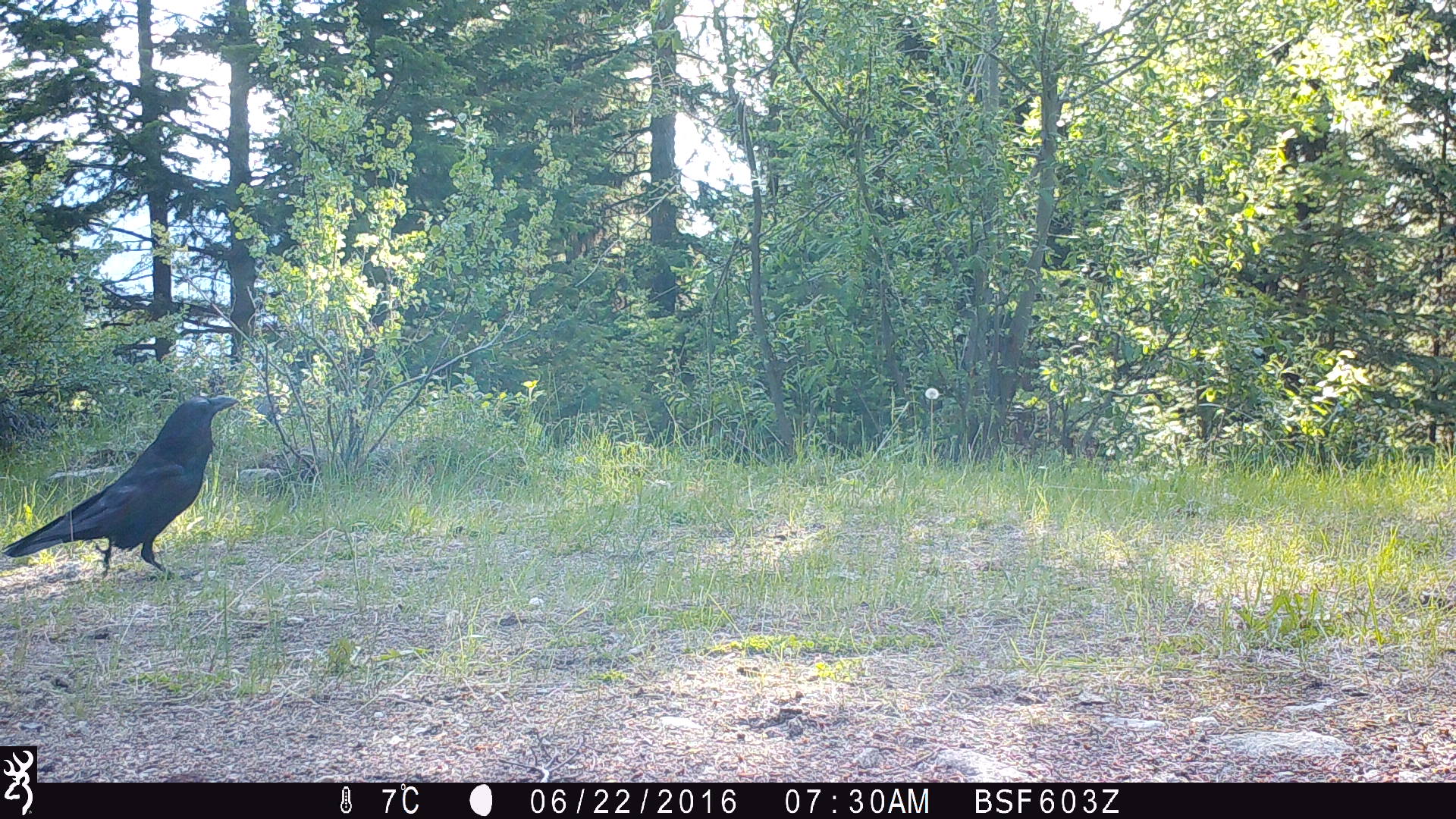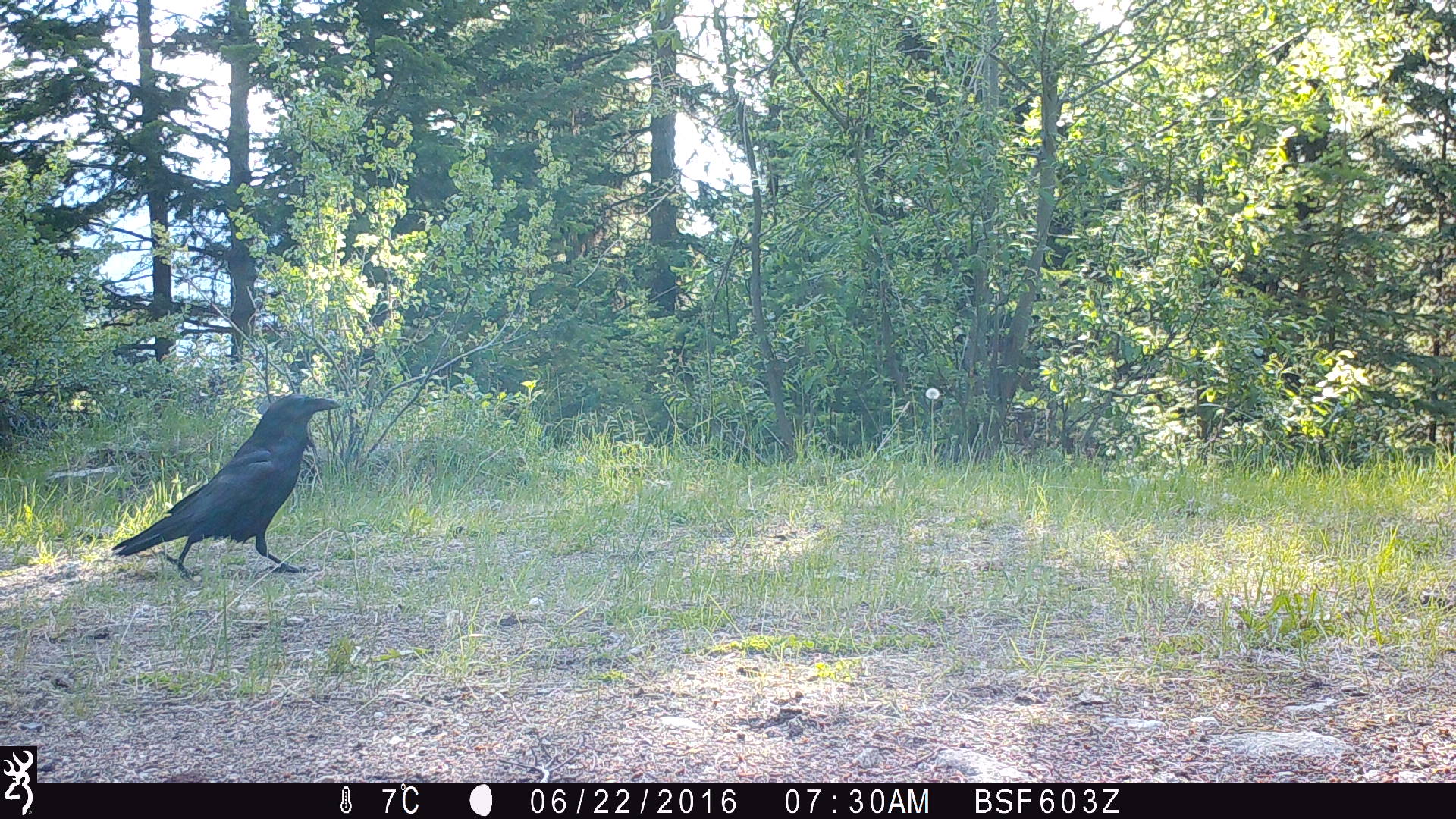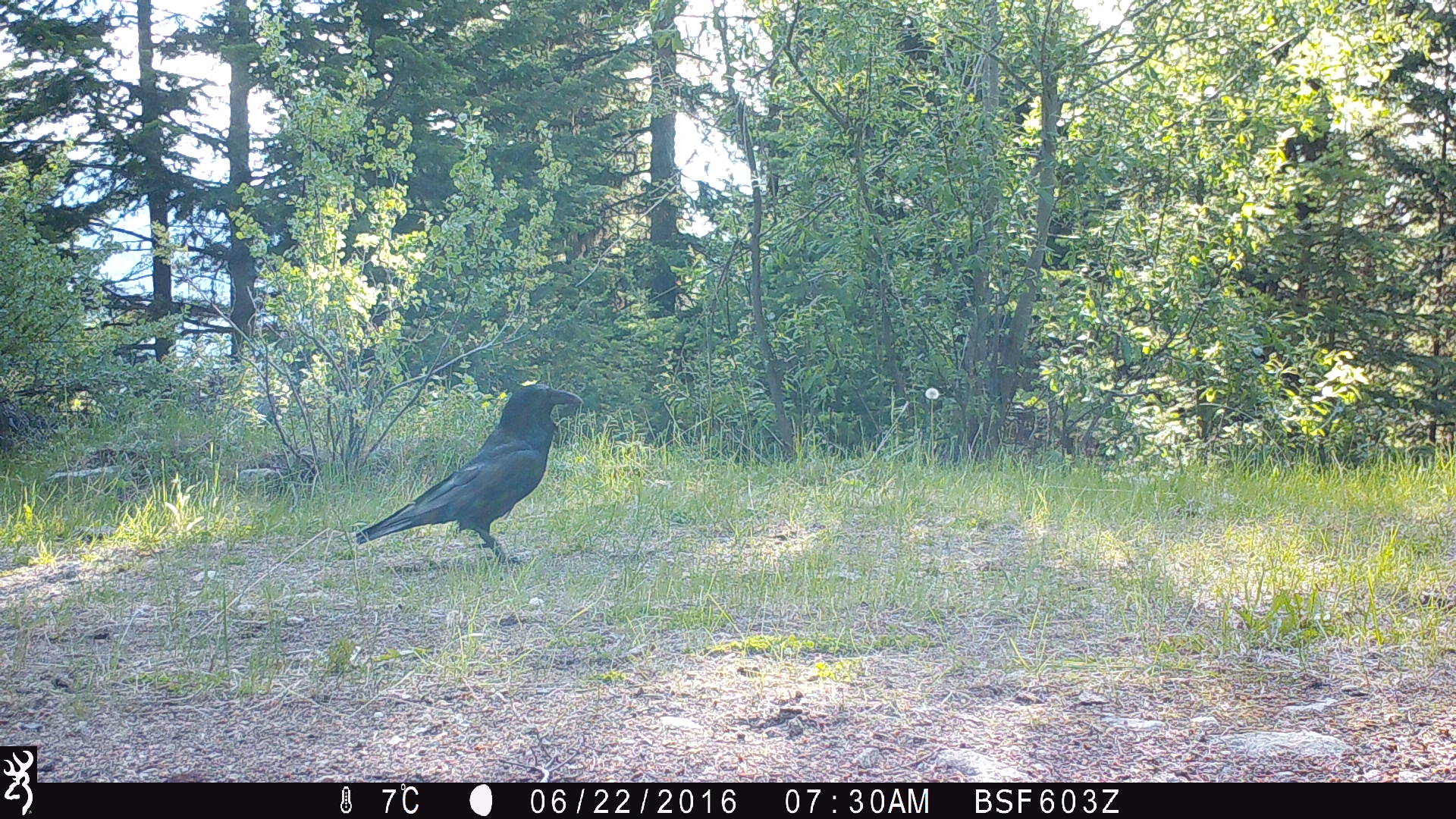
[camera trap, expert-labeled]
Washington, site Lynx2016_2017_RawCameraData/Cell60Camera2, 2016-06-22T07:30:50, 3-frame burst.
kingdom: Animalia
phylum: Chordata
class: Aves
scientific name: Aves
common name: birds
Aves (birds). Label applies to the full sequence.